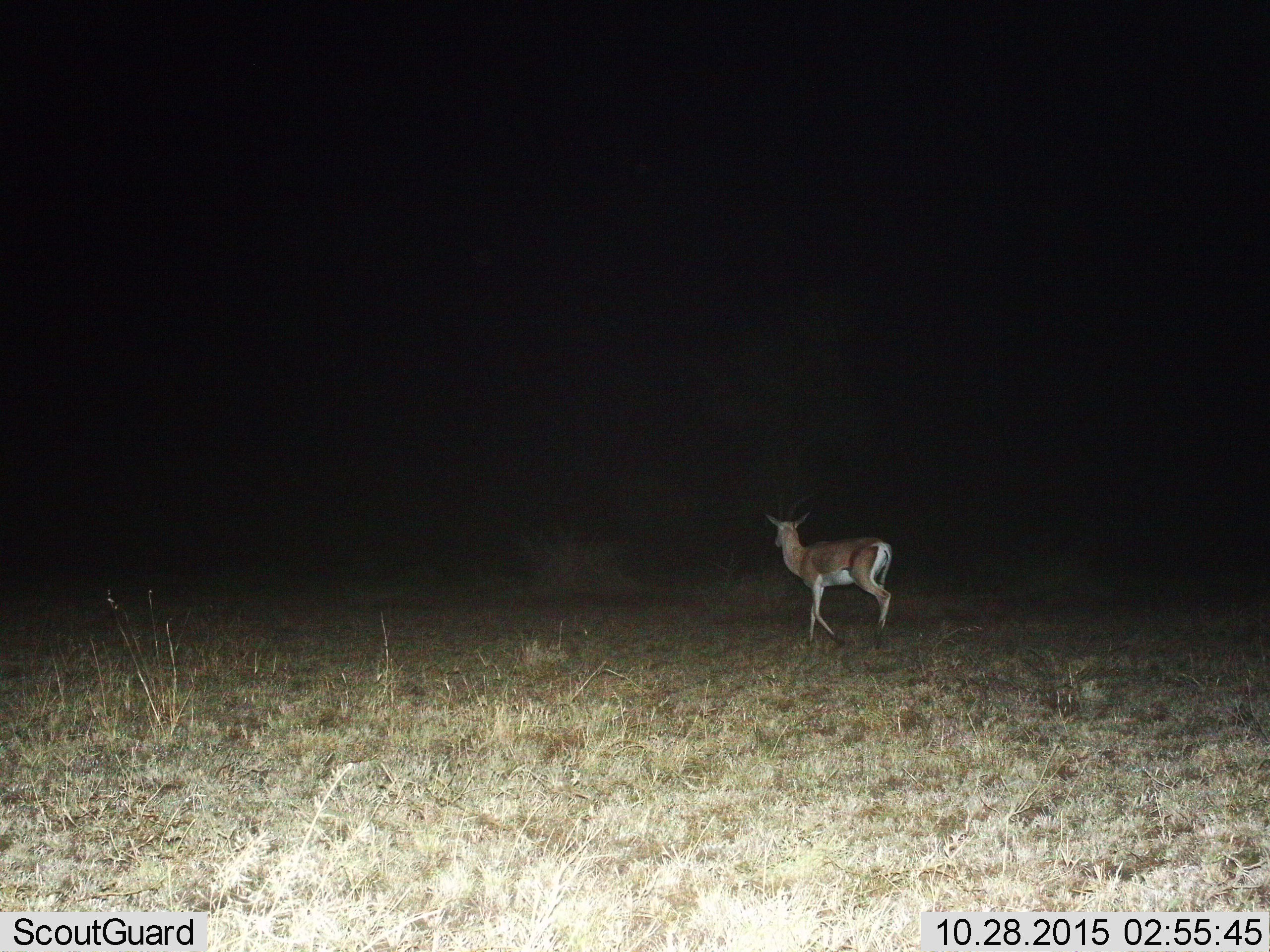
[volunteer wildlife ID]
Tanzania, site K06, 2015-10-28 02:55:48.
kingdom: Animalia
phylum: Chordata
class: Mammalia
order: Artiodactyla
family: Bovidae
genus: Nanger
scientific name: Nanger granti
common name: grant's gazelle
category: gazellegrants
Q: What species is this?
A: Gazellegrants (grant's gazelle) (Nanger granti).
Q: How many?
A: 1.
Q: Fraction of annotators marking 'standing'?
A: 20%.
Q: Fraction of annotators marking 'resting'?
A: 0%.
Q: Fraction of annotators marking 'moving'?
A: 100%.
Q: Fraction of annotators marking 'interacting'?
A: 0%.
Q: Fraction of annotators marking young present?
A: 0%.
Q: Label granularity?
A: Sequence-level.